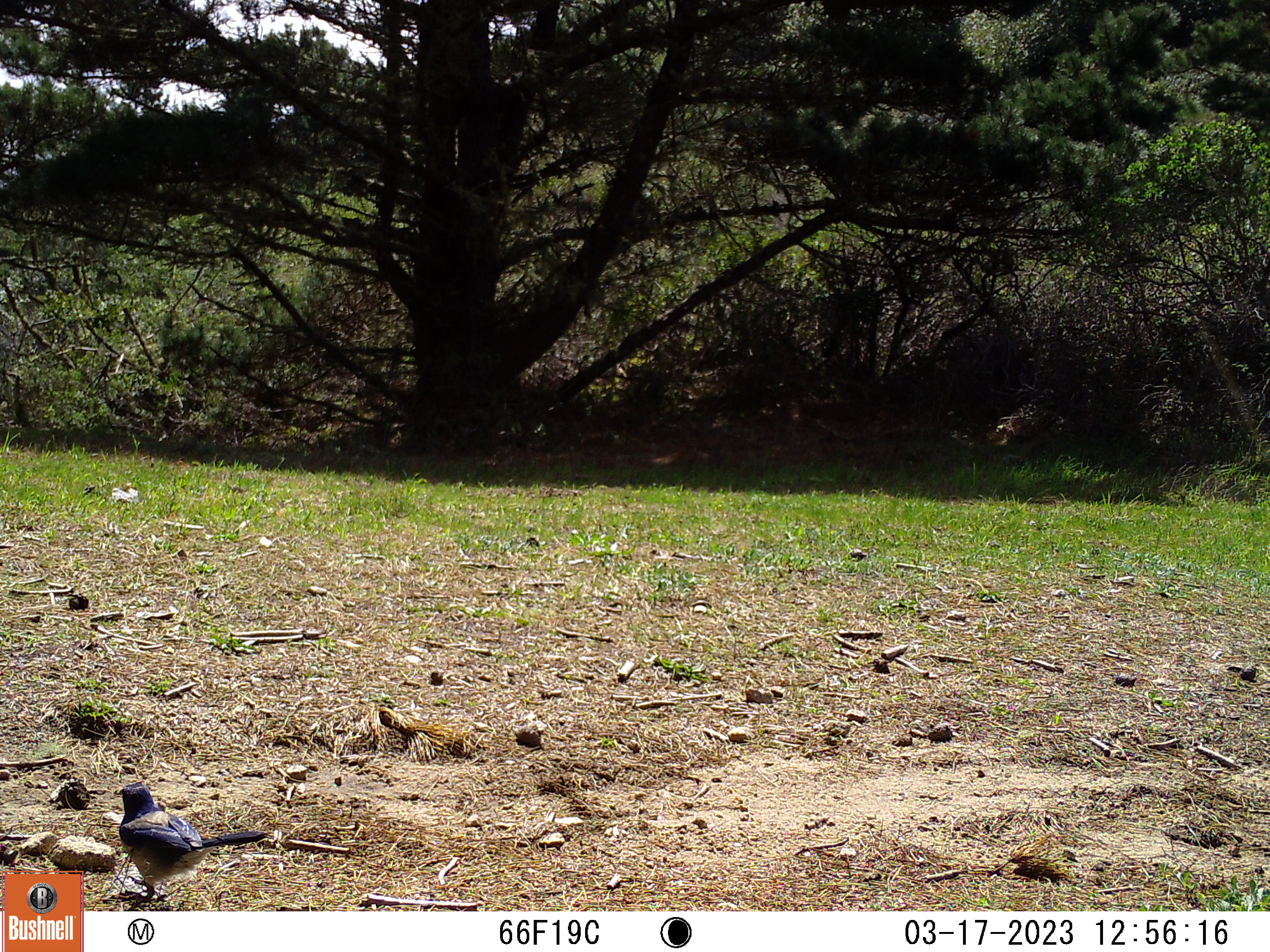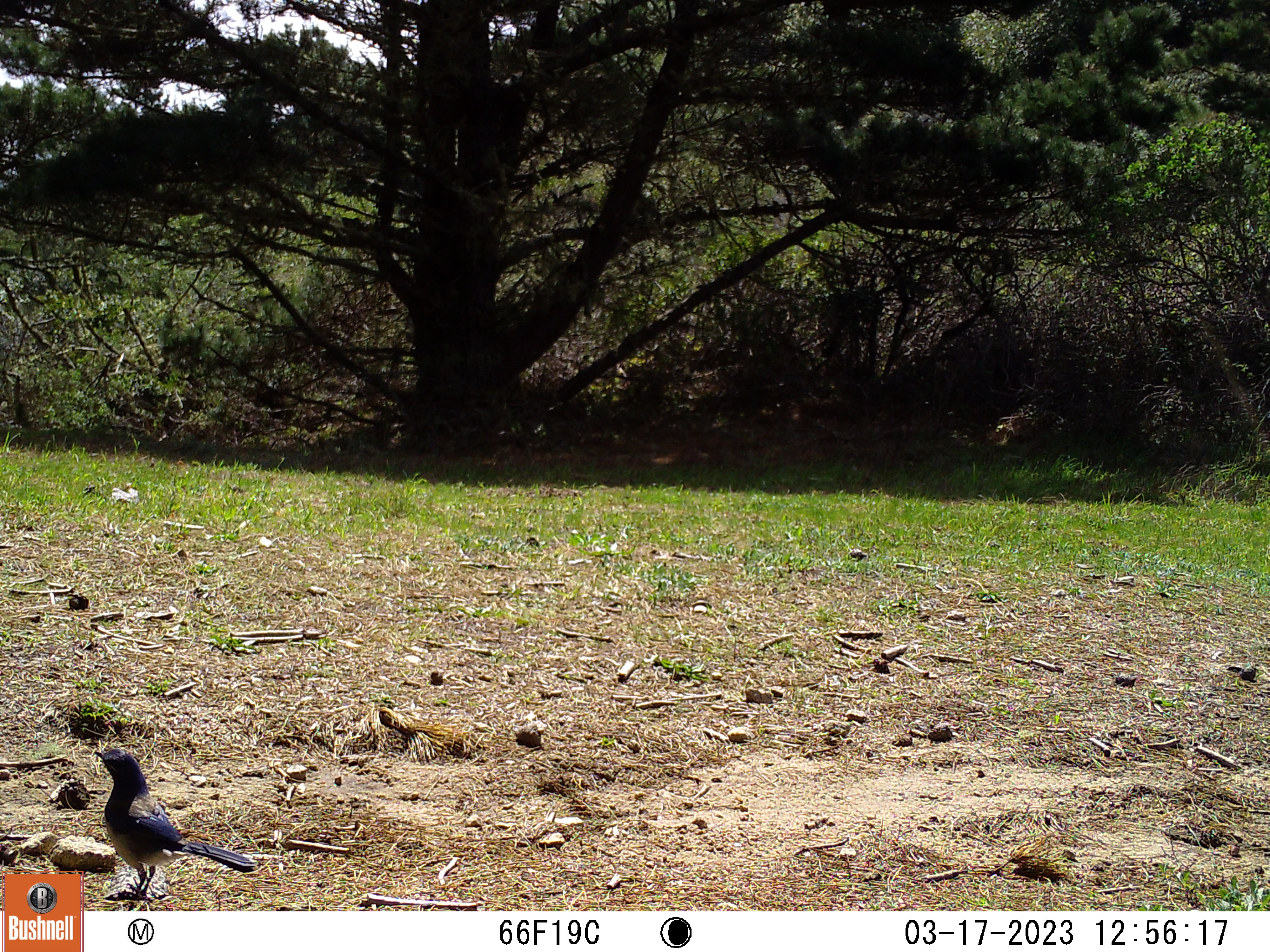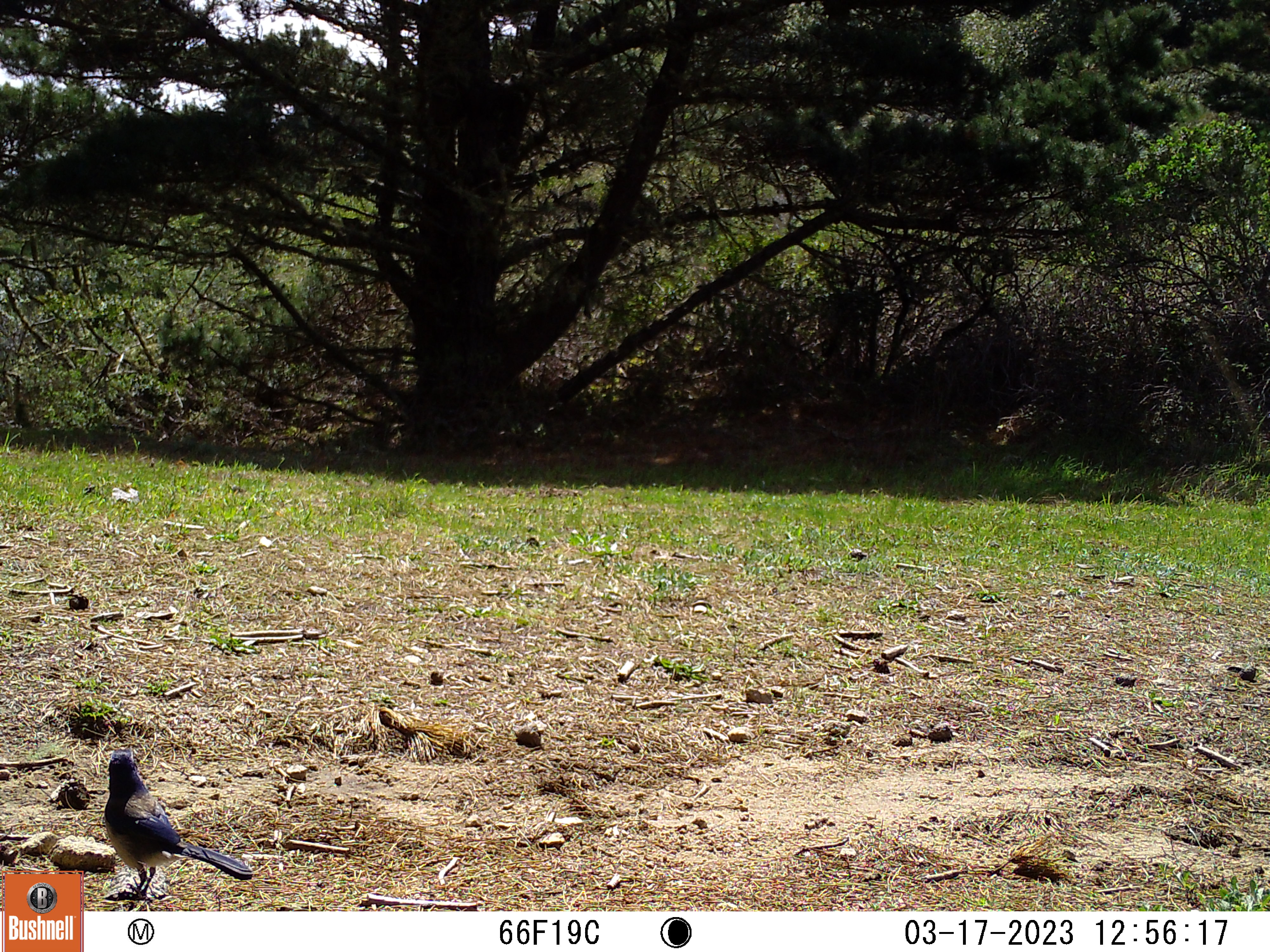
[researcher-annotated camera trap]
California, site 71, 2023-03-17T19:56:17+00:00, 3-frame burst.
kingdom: Animalia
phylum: Chordata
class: Aves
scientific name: Aves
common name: bird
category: unknown bird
Unknown bird (bird) (Aves).